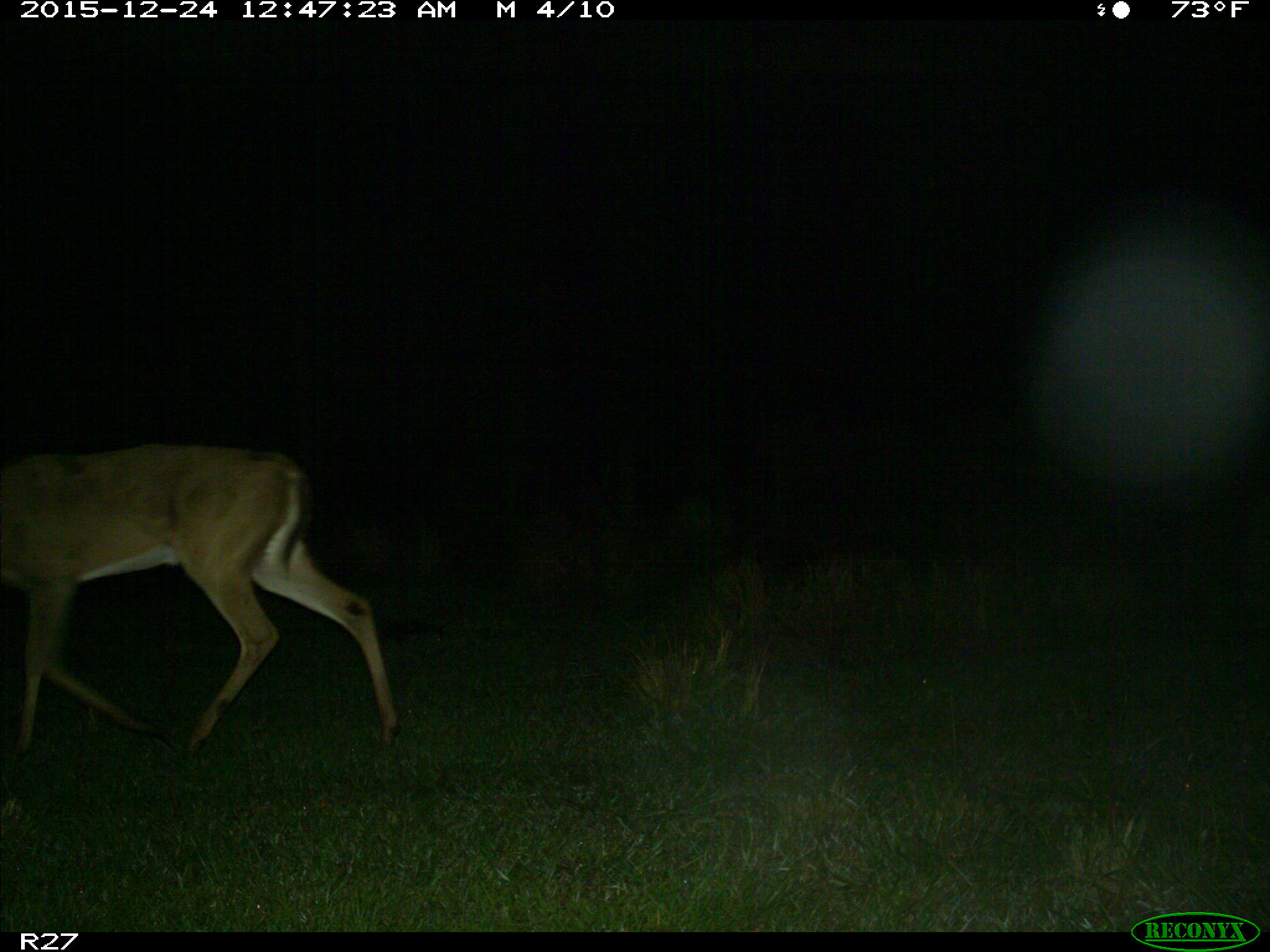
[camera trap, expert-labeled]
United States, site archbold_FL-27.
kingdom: Animalia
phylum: Chordata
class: Mammalia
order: Artiodactyla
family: Cervidae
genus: Odocoileus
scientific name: Odocoileus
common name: deer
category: unidentified deer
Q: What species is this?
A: Unidentified deer (deer) (Odocoileus).